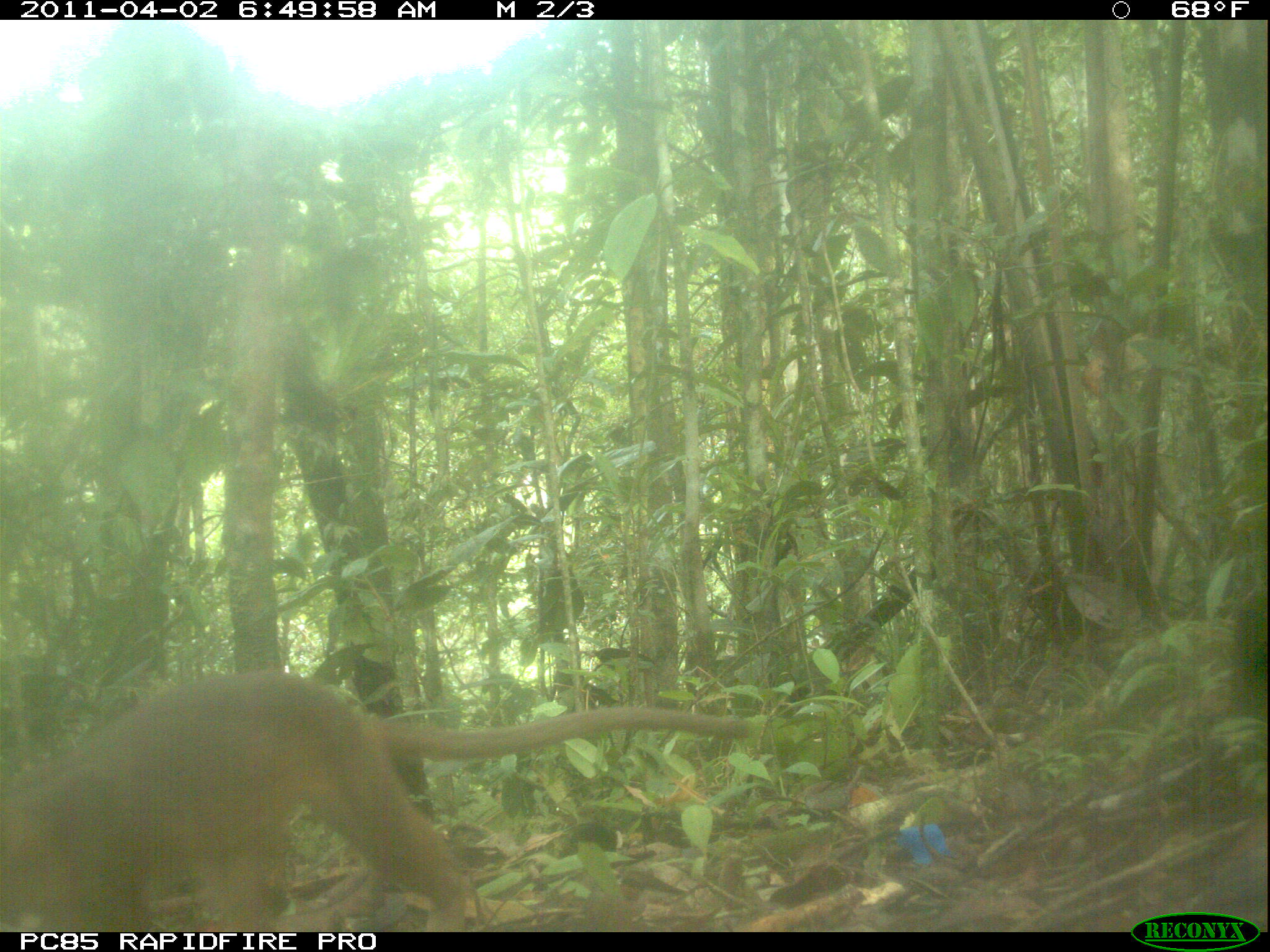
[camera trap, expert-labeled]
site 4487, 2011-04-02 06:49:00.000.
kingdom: Animalia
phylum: Chordata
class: Mammalia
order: Carnivora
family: Eupleridae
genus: Cryptoprocta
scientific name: Cryptoprocta ferox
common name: fossa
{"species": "Cryptoprocta ferox (fossa)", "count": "1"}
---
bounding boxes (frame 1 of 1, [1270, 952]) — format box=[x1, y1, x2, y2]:
cryptoprocta ferox: box=[0, 665, 765, 930]